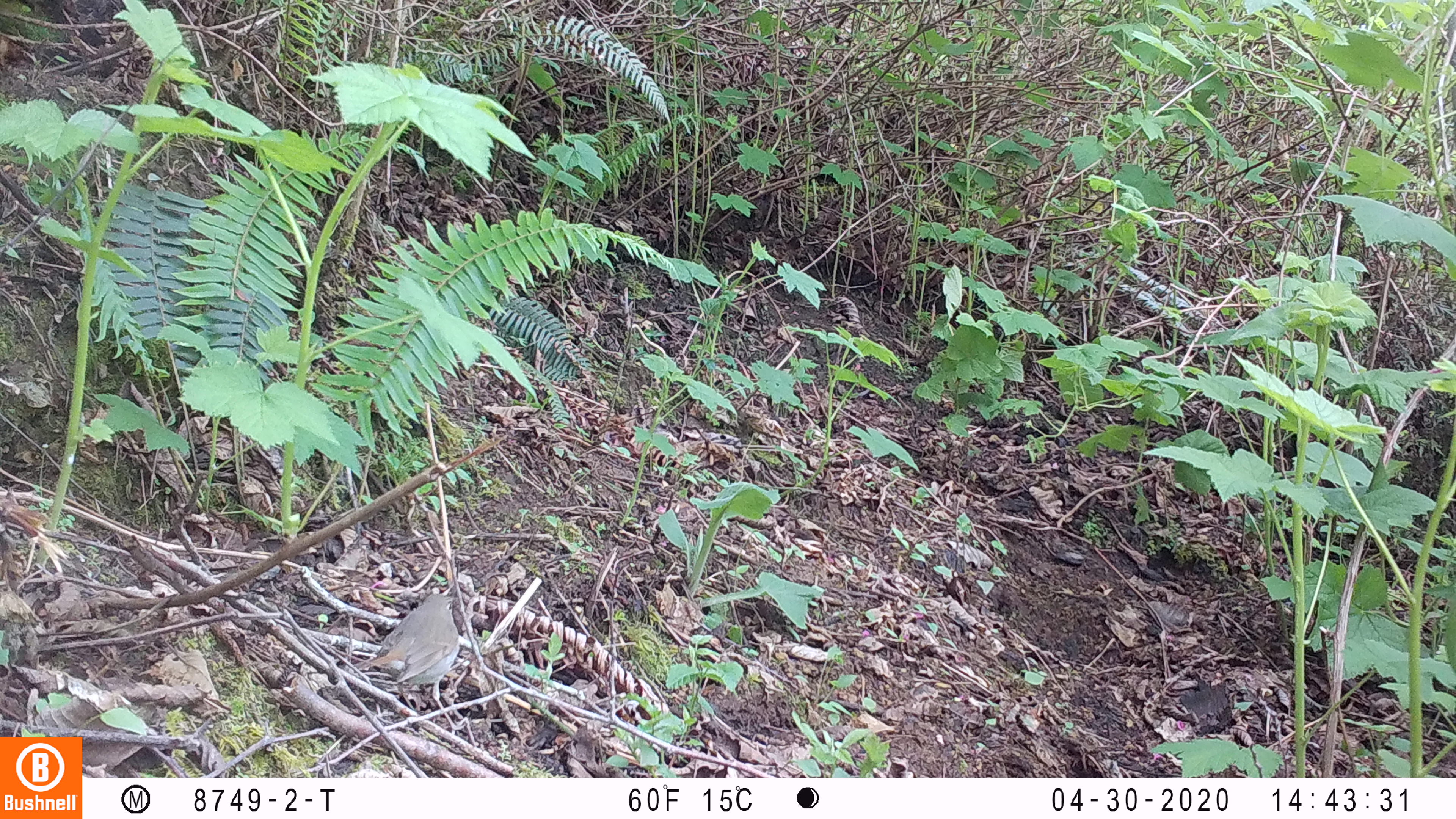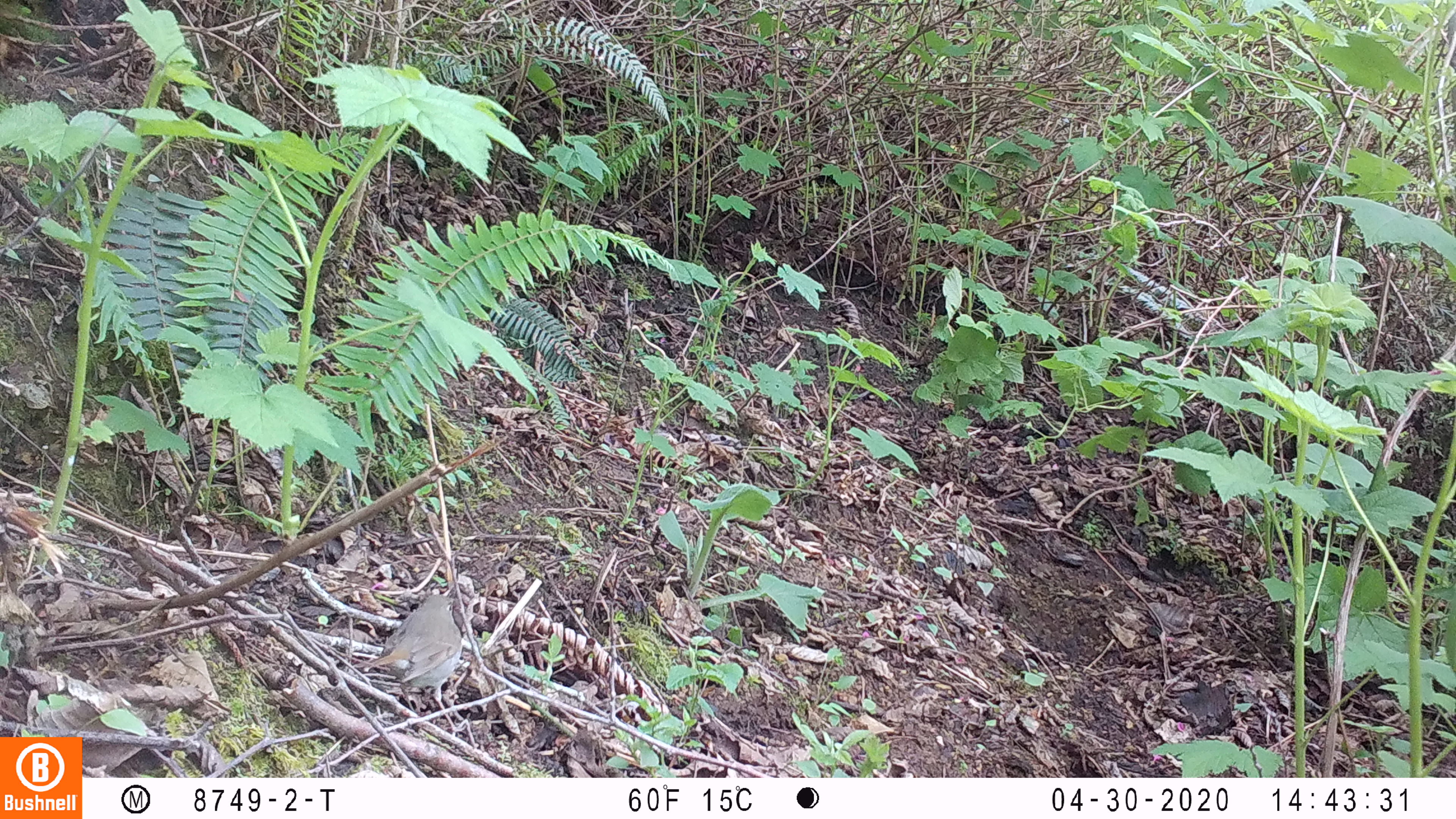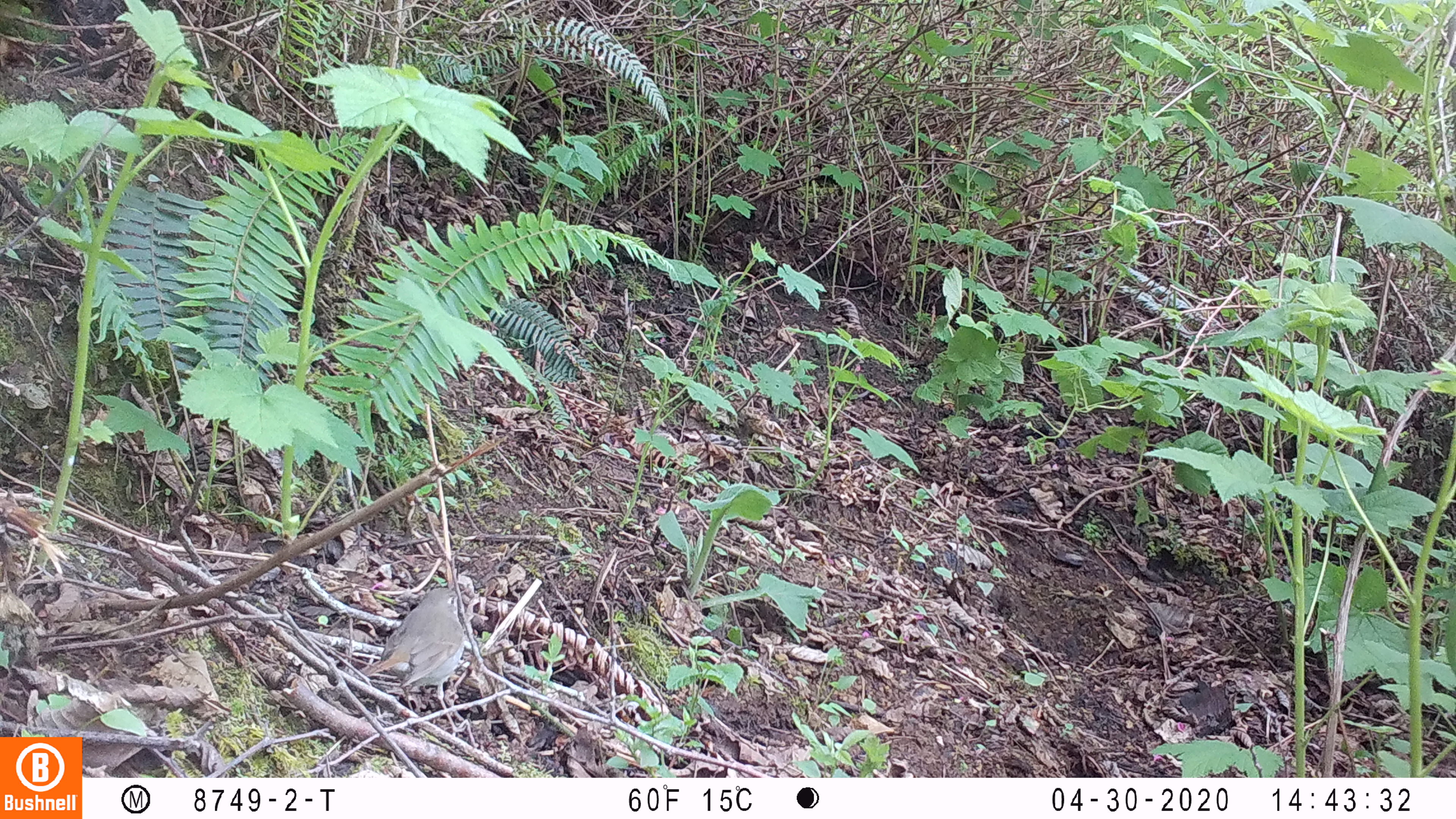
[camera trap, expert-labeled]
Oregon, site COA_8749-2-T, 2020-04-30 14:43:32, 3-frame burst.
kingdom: Animalia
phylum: Chordata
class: Aves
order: Passeriformes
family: Turdidae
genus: Catharus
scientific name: Catharus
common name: brown thrushes and nightingale-thrushes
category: catharus species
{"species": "catharus species (brown thrushes and nightingale-thrushes) (Catharus)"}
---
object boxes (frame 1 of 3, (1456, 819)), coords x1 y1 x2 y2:
catharus species: 350 587 467 713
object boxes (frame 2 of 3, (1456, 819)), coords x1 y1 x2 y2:
catharus species: 363 592 470 706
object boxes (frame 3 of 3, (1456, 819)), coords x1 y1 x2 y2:
catharus species: 361 577 467 699